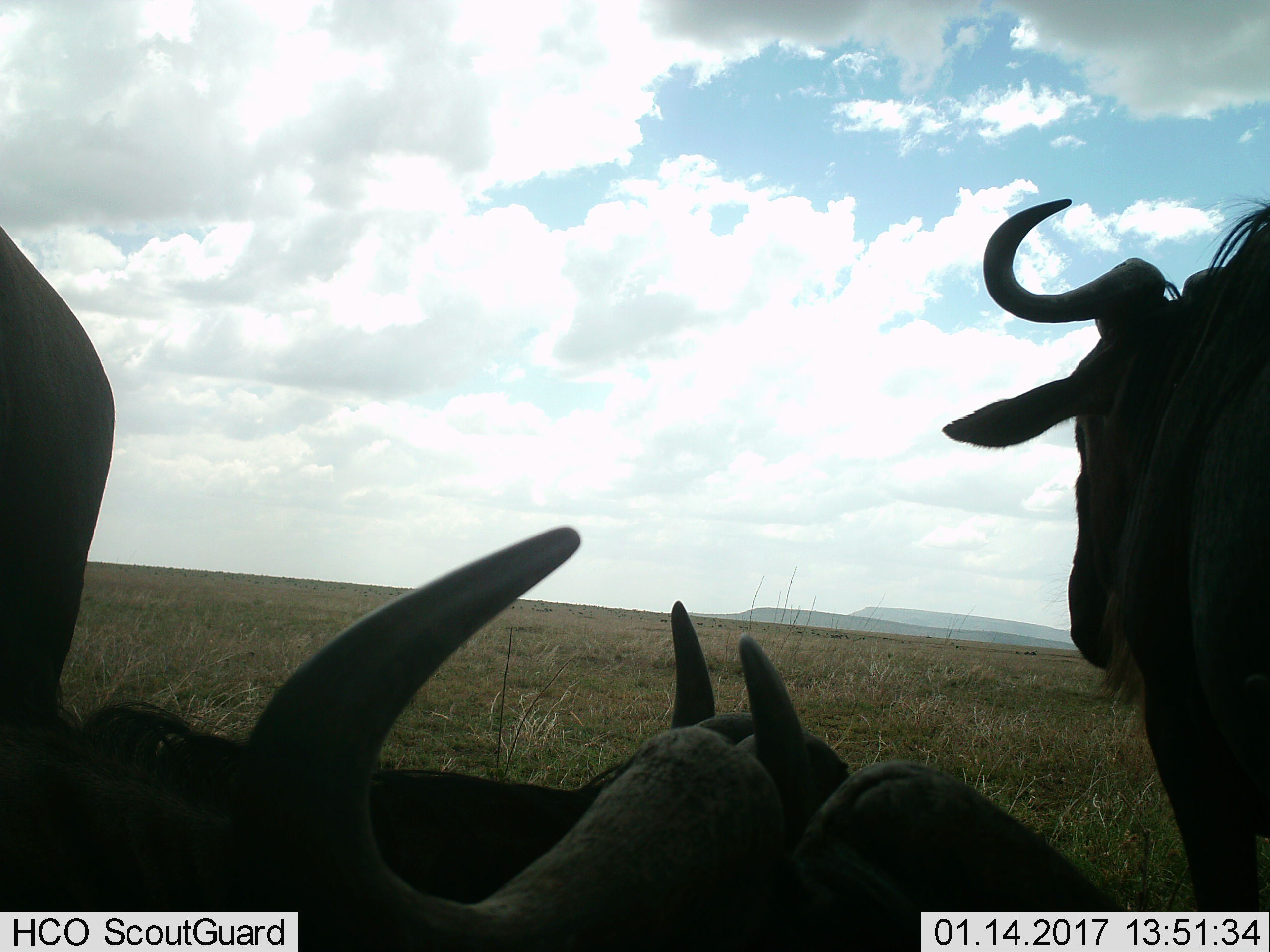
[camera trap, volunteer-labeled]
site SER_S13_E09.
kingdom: Animalia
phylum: Chordata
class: Mammalia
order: Artiodactyla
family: Bovidae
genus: Connochaetes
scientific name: Connochaetes taurinus taurinus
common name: blue wildebeest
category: wildebeestblue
Wildebeestblue (blue wildebeest) (Connochaetes taurinus taurinus), count 4. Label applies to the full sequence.